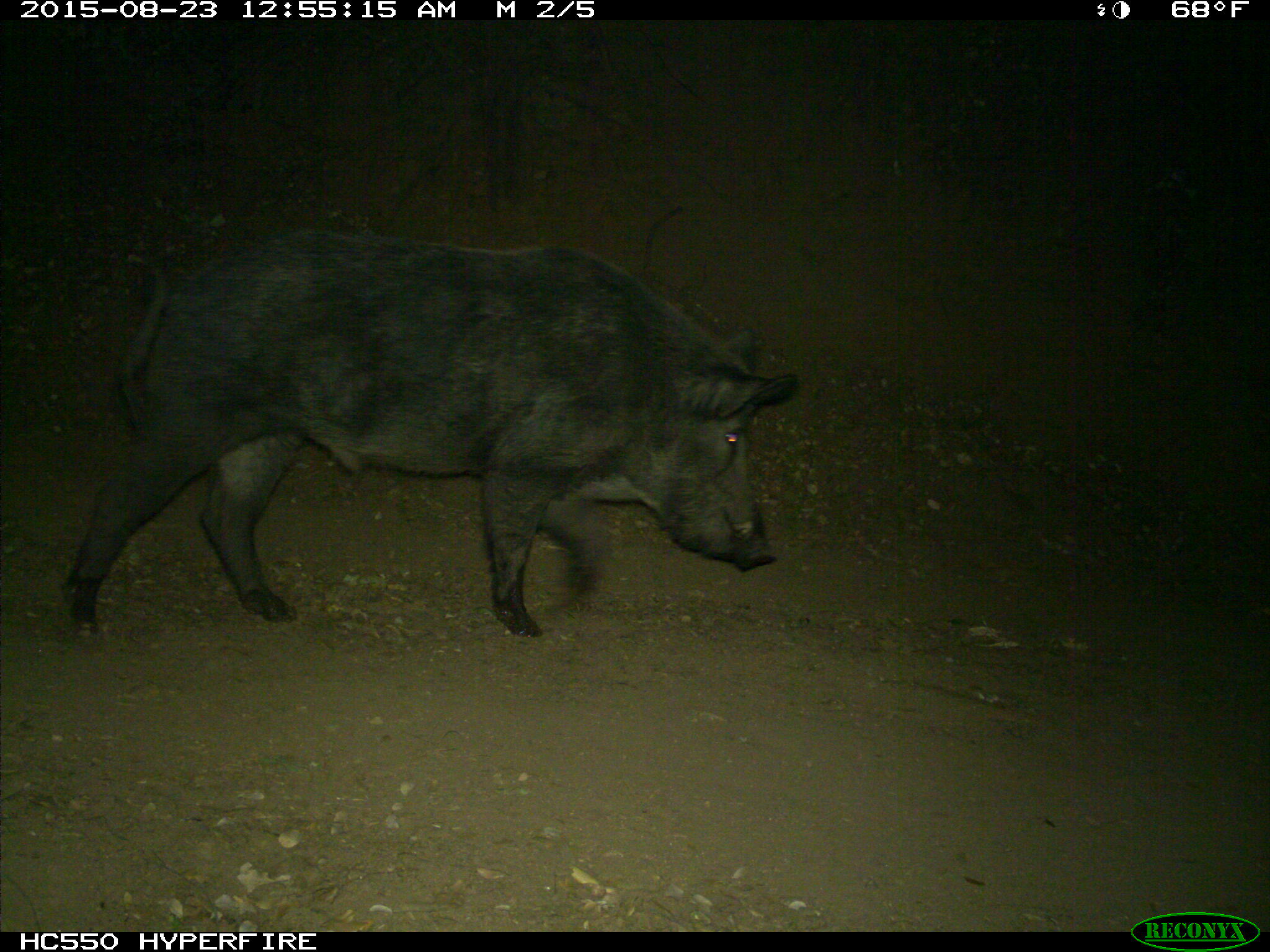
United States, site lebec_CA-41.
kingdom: Animalia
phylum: Chordata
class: Mammalia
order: Artiodactyla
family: Suidae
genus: Sus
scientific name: Sus scrofa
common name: wild boar